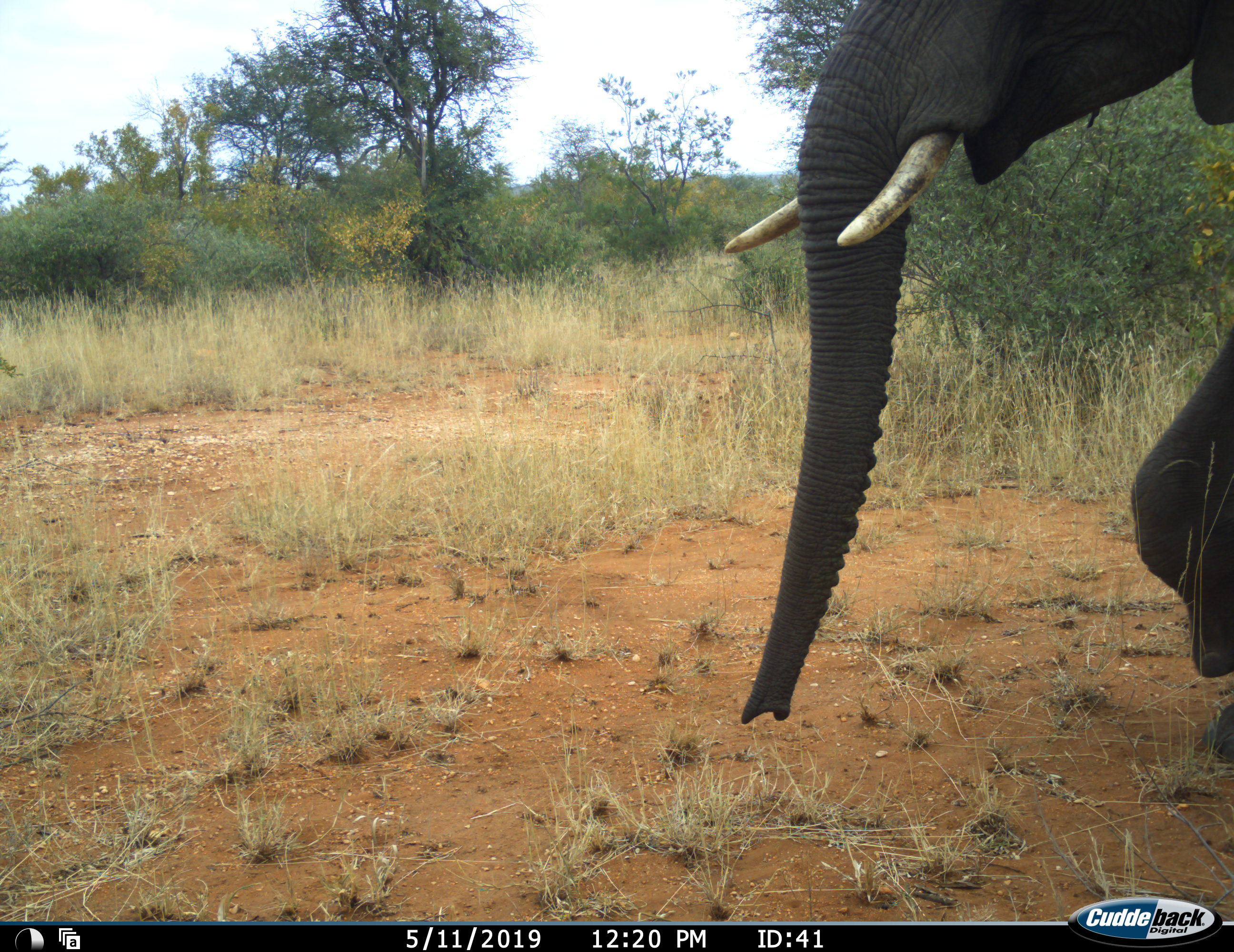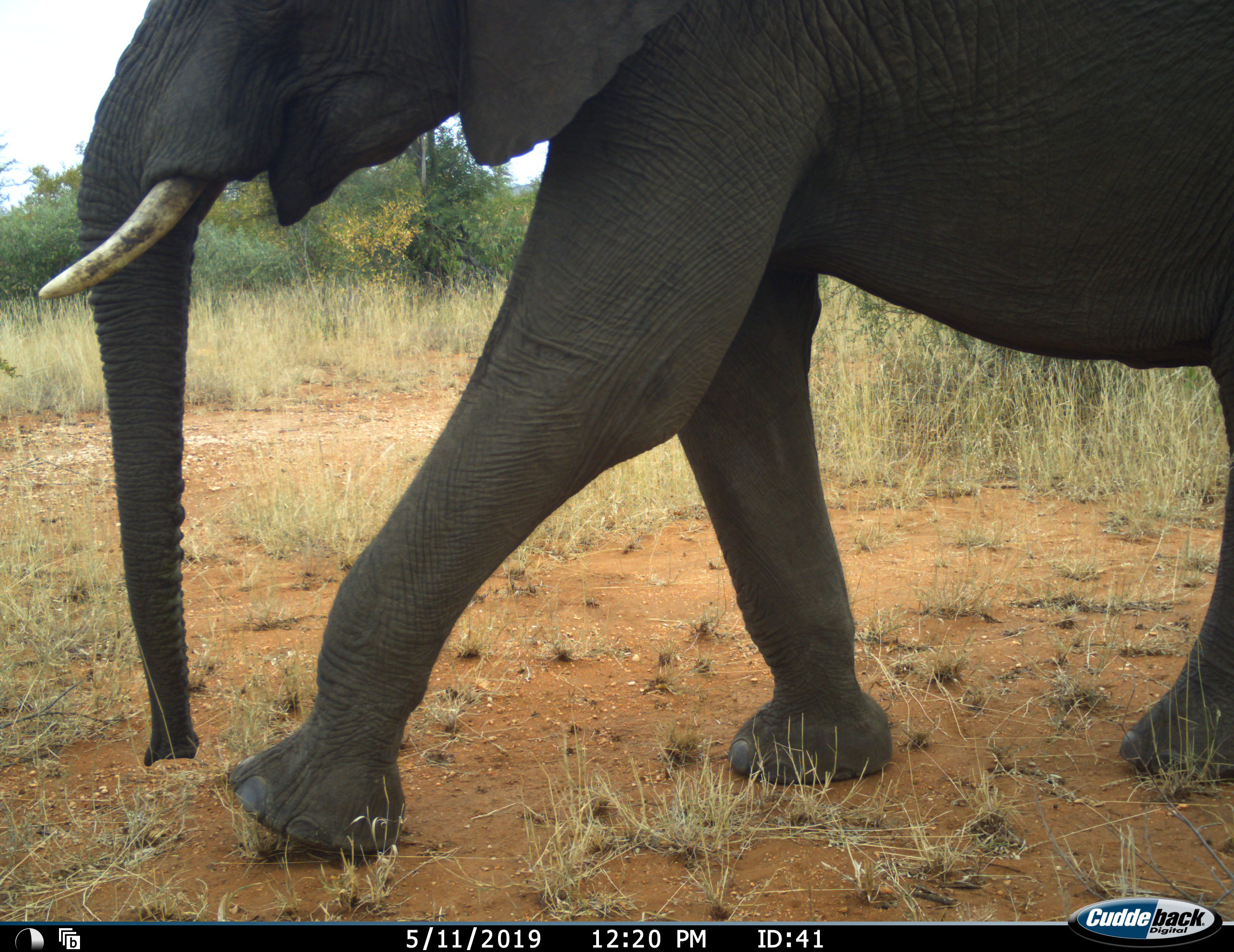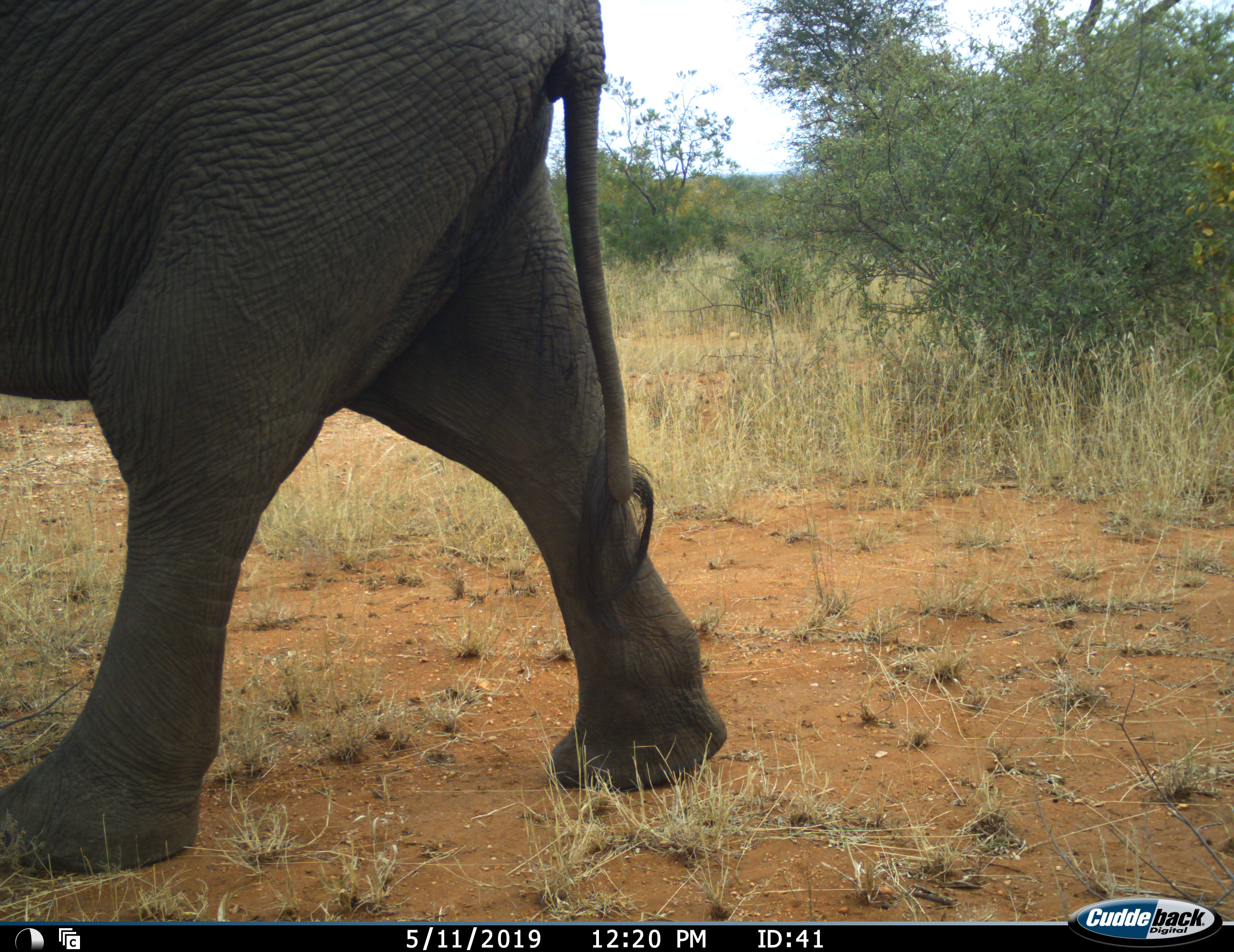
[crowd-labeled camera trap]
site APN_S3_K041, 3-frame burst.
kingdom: Animalia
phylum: Chordata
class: Mammalia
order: Proboscidea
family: Elephantidae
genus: Loxodonta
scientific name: Loxodonta africana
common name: african bush elephant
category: elephant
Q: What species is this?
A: Elephant (african bush elephant) (Loxodonta africana).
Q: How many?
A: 1.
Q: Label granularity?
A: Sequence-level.